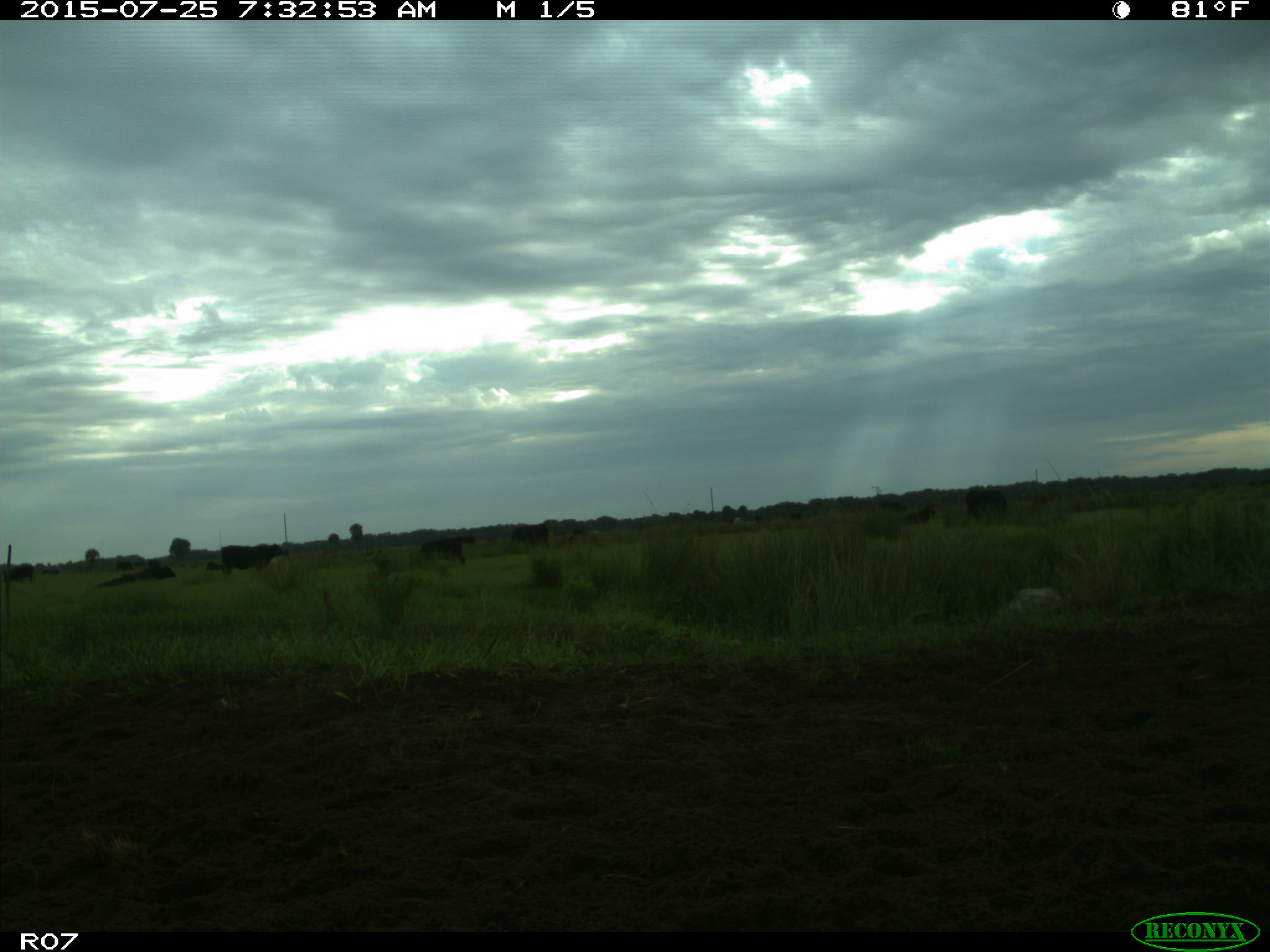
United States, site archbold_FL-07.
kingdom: Animalia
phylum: Chordata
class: Mammalia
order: Artiodactyla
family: Bovidae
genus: Bos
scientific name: Bos taurus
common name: domestic cow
Bos taurus (domestic cow).